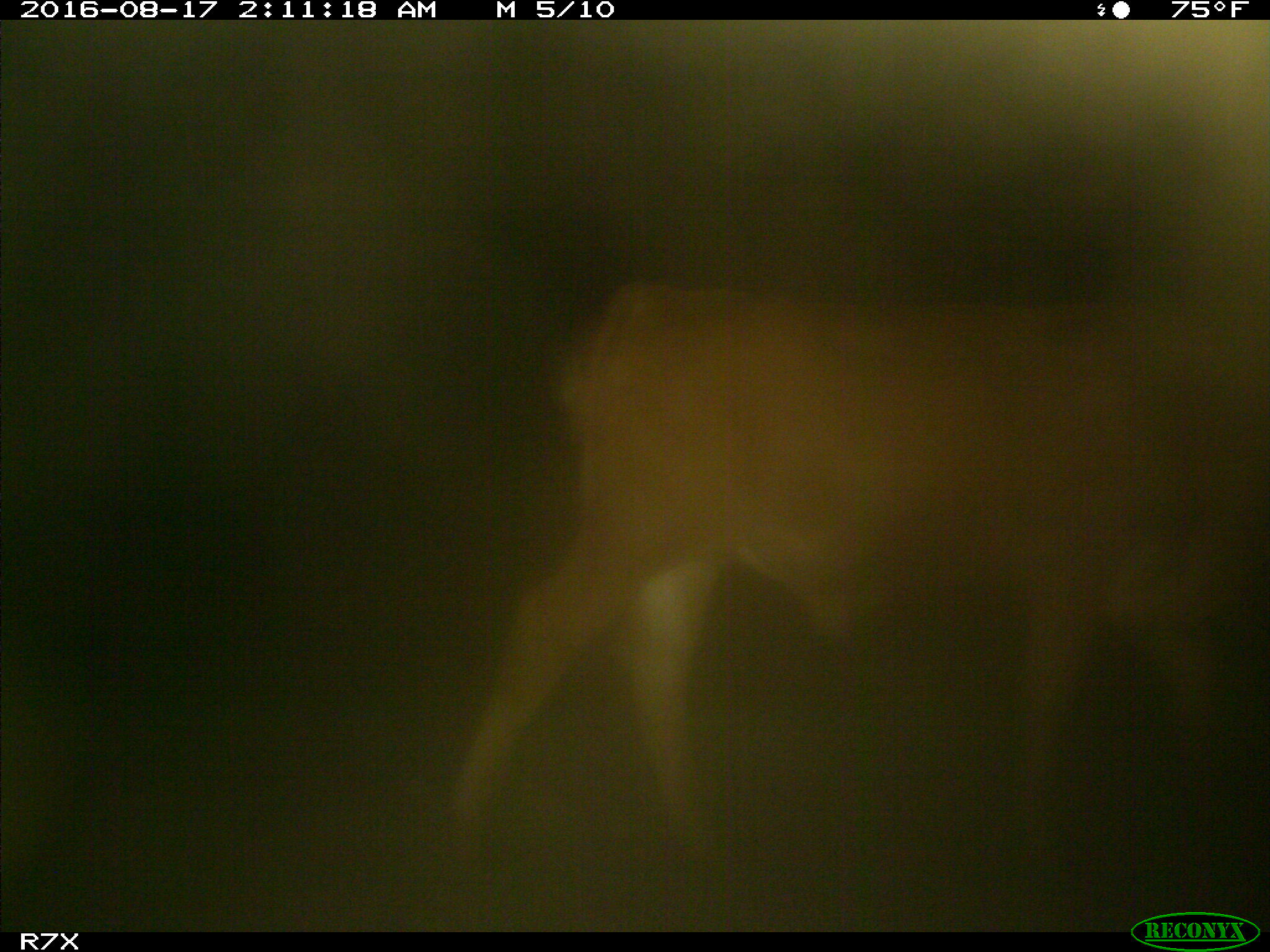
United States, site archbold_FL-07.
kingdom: Animalia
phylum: Chordata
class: Mammalia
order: Artiodactyla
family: Bovidae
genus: Bos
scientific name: Bos taurus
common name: domestic cow